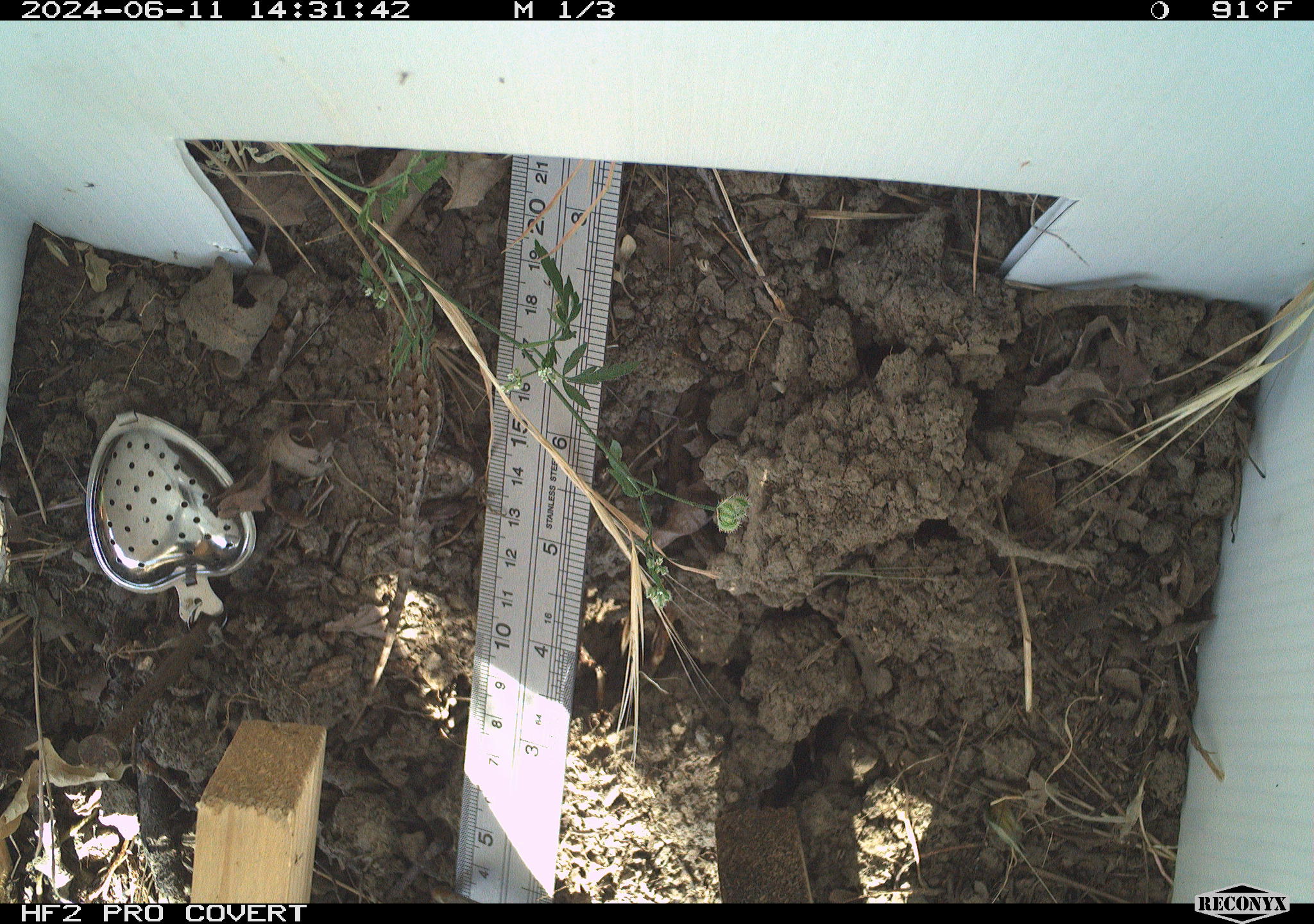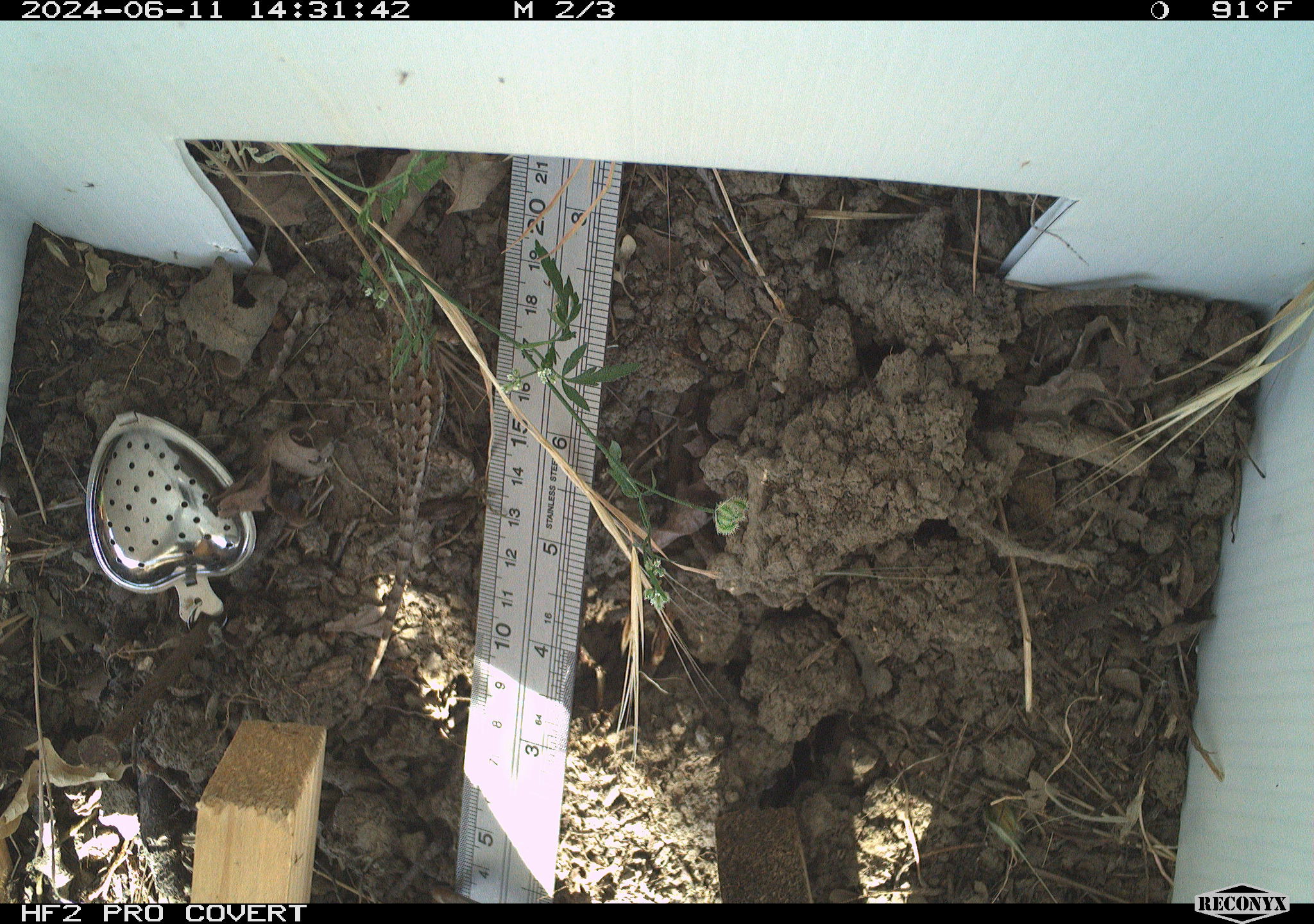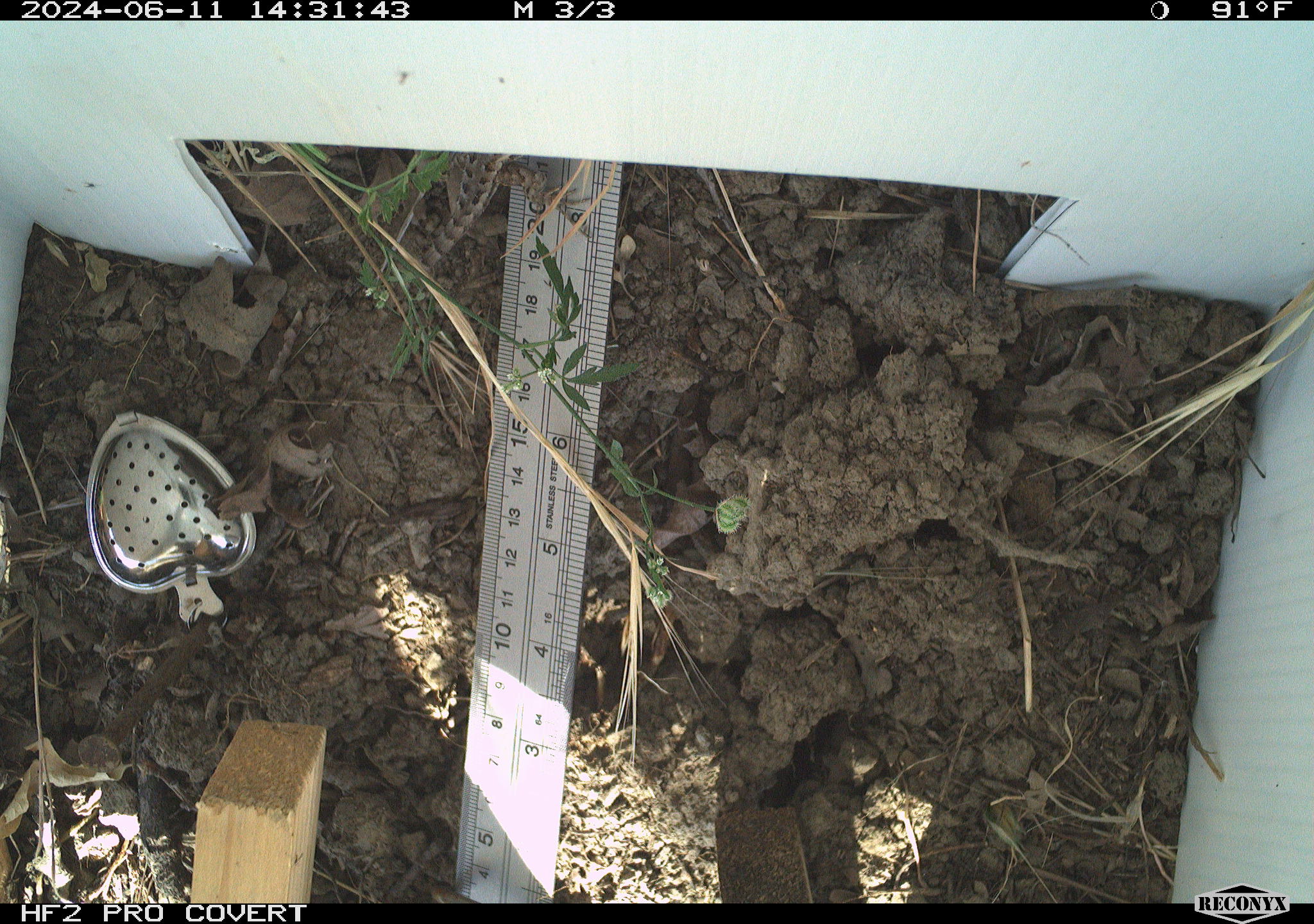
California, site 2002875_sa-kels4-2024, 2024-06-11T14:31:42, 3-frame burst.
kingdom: Animalia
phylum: Chordata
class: Reptilia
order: Squamata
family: Phrynosomatidae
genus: Sceloporus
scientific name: Sceloporus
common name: spiny lizards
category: sceloporus species